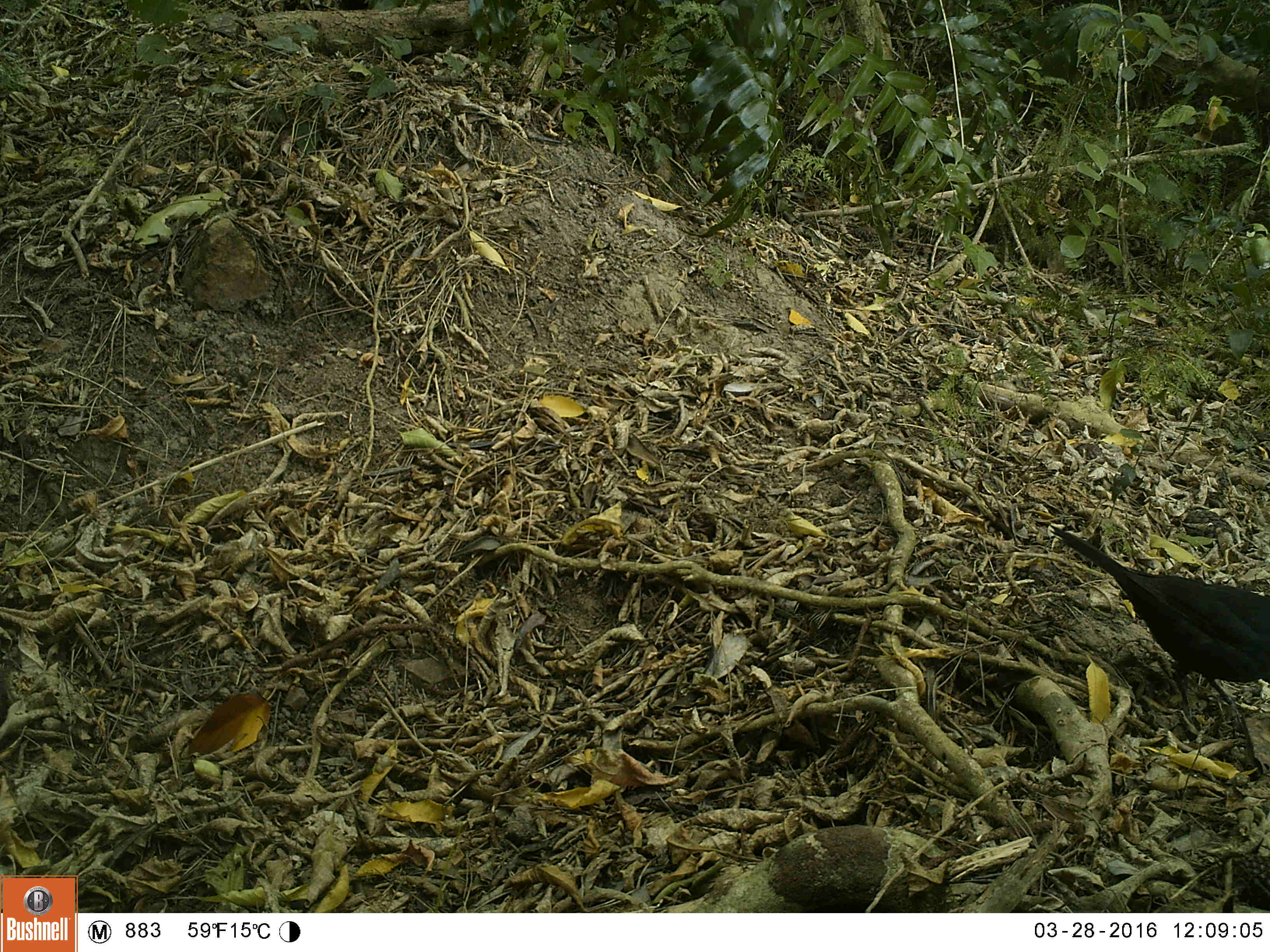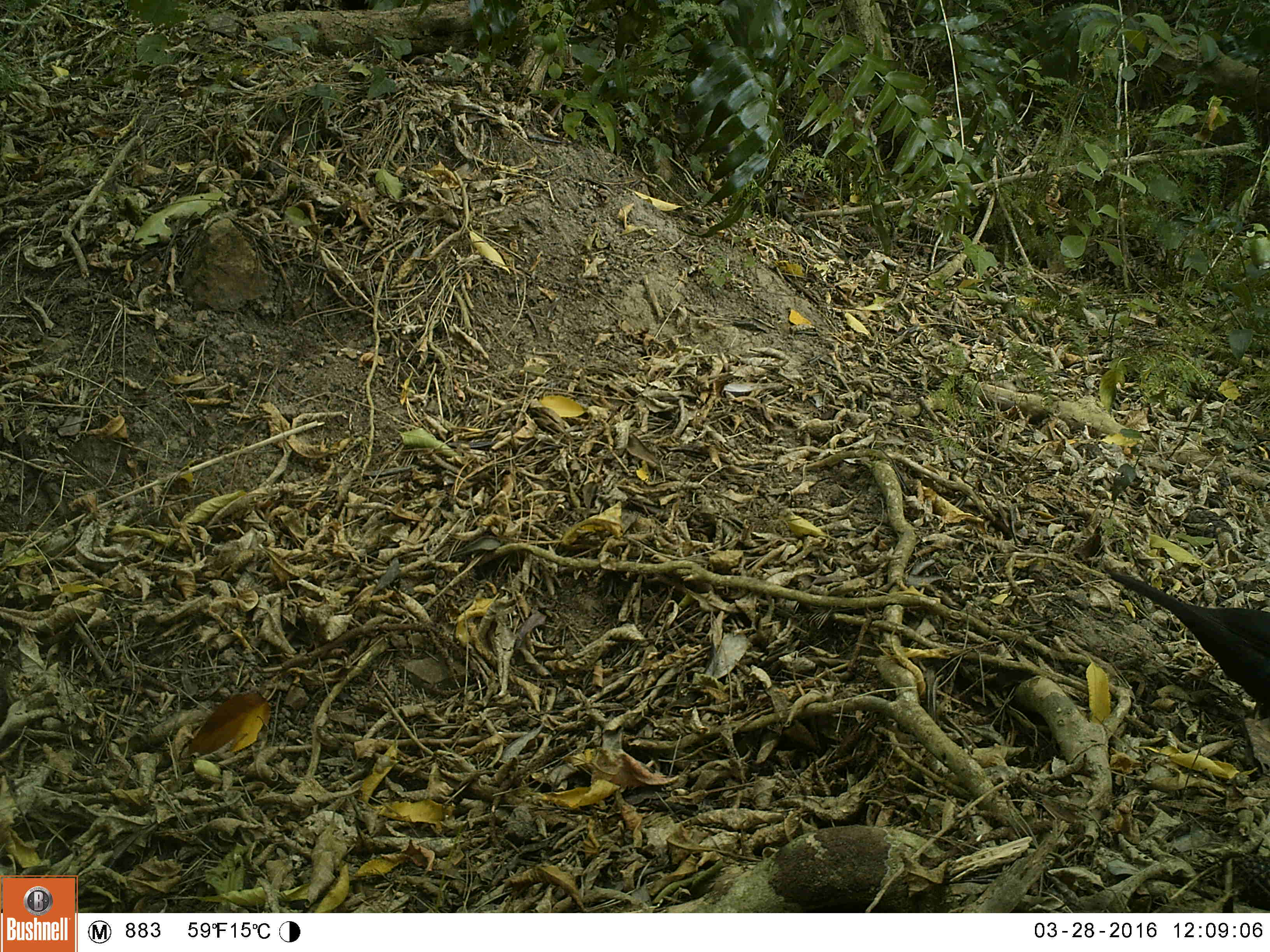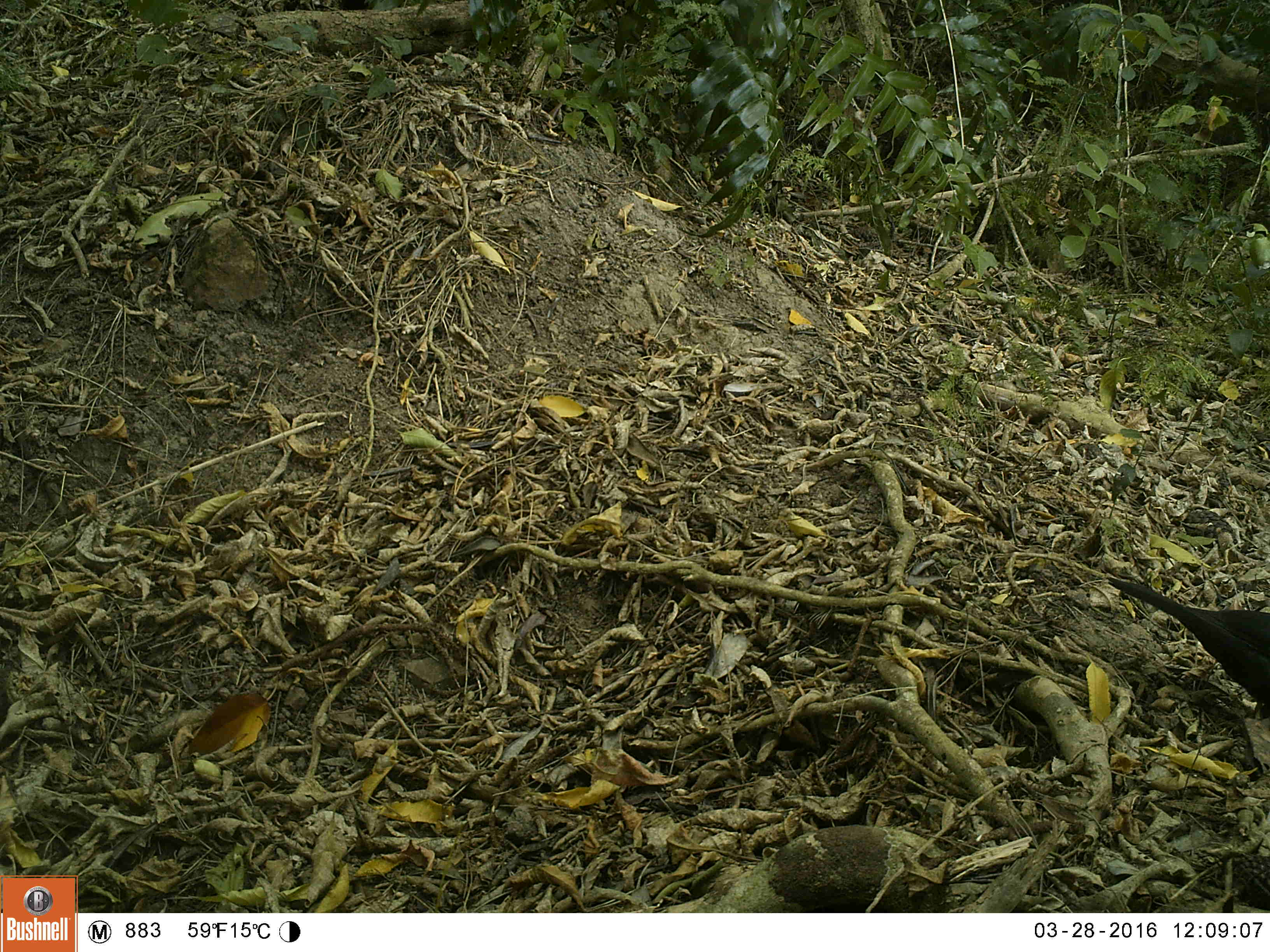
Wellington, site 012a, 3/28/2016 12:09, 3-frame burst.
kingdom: Animalia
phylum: Chordata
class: Aves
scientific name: Aves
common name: bird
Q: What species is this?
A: Bird (Aves).